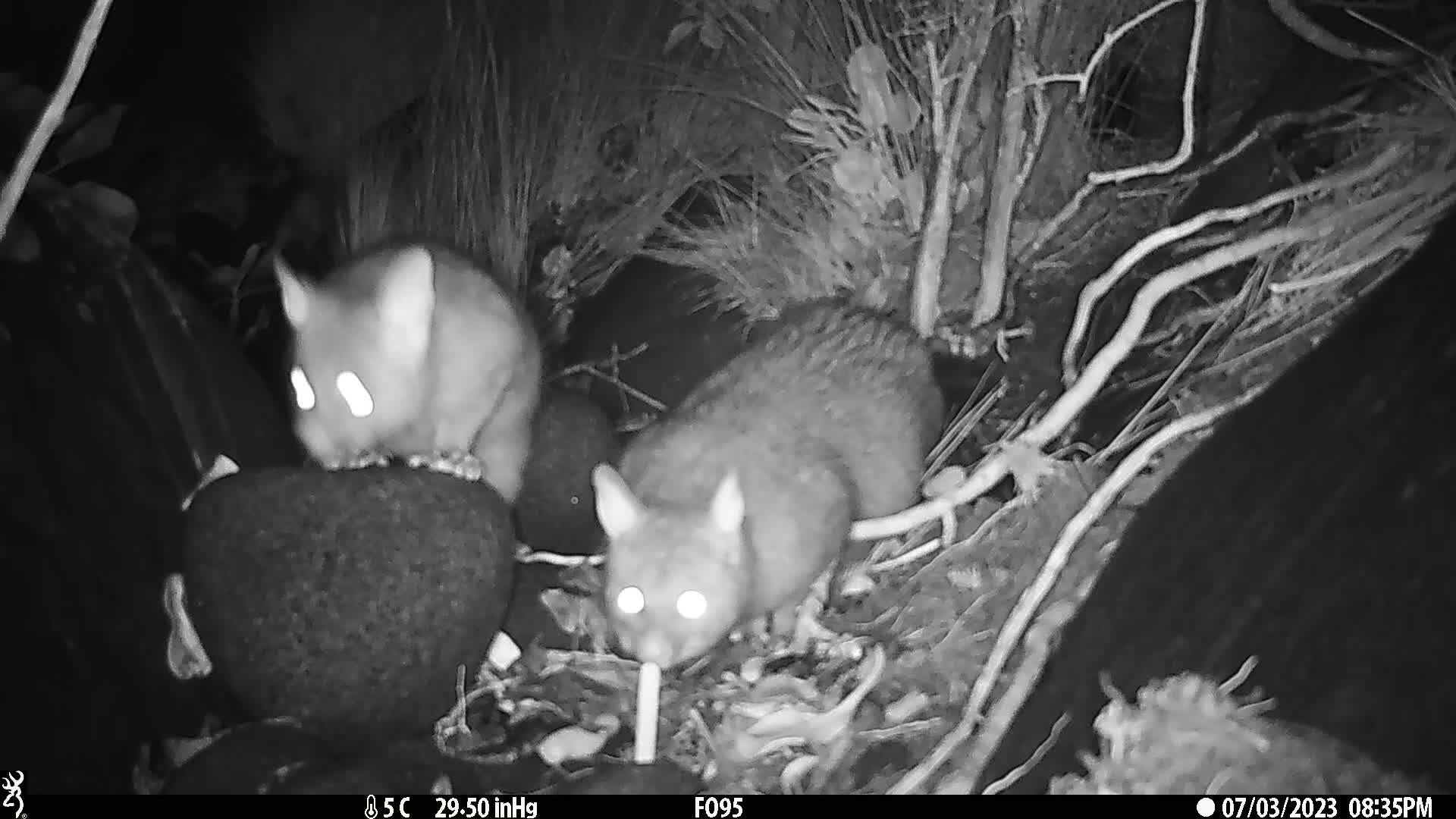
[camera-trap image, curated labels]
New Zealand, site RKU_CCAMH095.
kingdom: Animalia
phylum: Chordata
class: Mammalia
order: Diprotodontia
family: Phalangeridae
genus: Trichosurus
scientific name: Trichosurus vulpecula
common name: common brushtail possum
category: possum